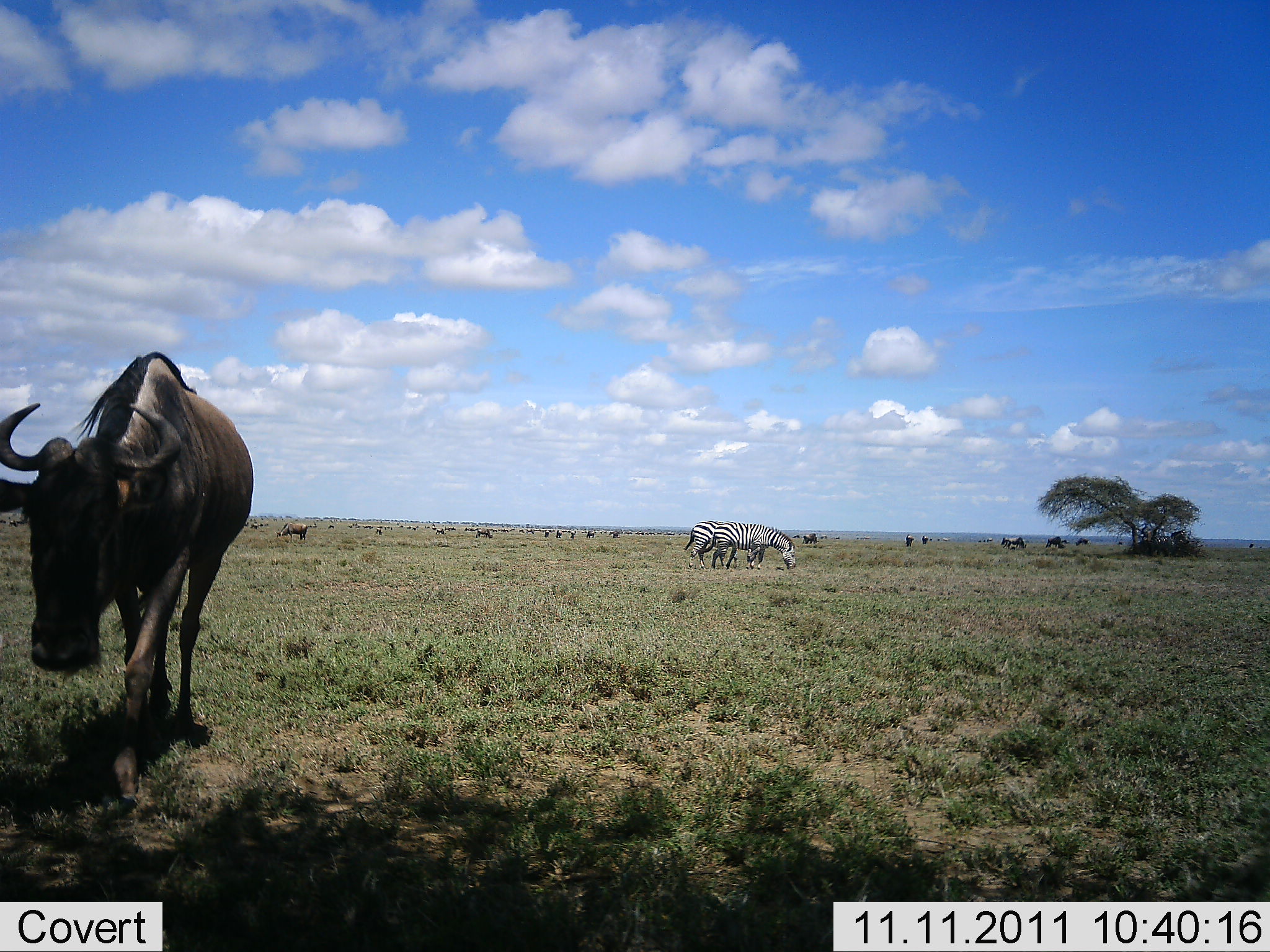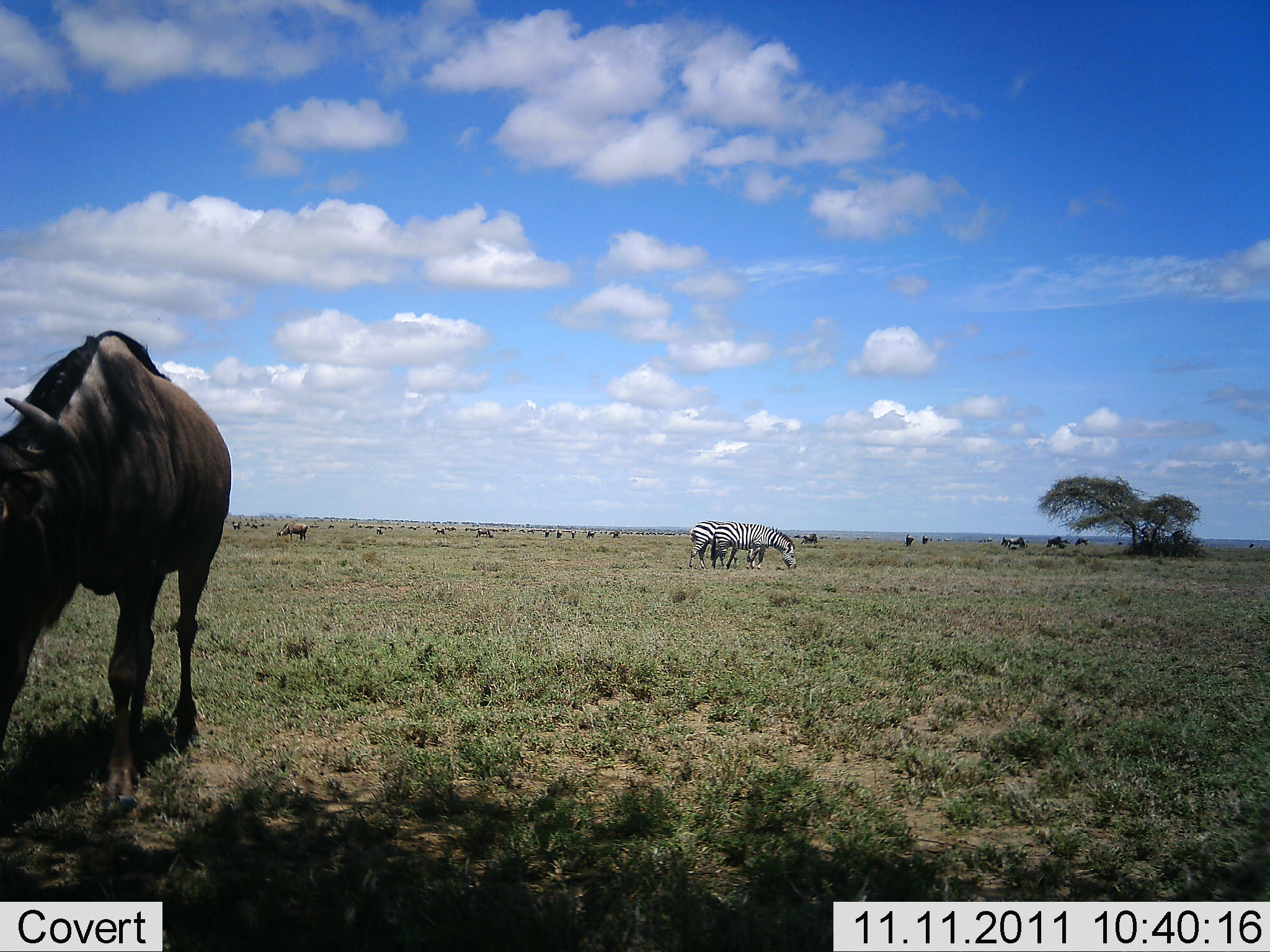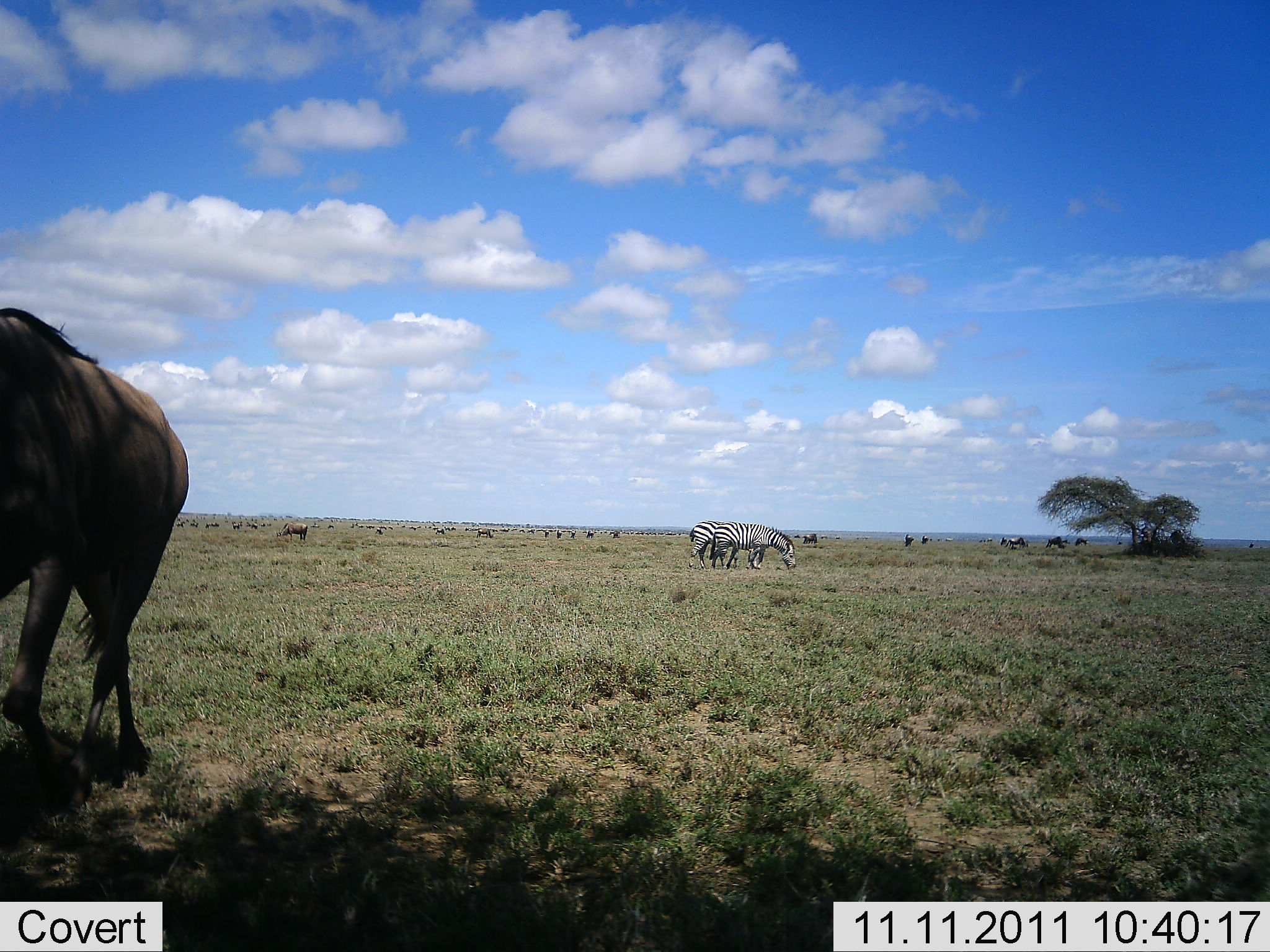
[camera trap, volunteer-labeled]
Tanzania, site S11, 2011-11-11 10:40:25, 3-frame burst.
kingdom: Animalia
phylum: Chordata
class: Mammalia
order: Artiodactyla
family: Bovidae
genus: Connochaetes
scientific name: Connochaetes taurinus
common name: blue wildebeest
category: wildebeest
Wildebeest (blue wildebeest) (Connochaetes taurinus), count 4. Behavior (volunteer vote fractions): standing 27%, resting 0%, moving 73%, interacting 0%. Young present (vote fraction): 0%. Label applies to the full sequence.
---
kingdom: Animalia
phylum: Chordata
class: Mammalia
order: Perissodactyla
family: Equidae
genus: Equus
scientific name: Equus quagga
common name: plains zebra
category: zebra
Zebra (plains zebra) (Equus quagga), count 2. Behavior (volunteer vote fractions): standing 50%, resting 10%, moving 10%, interacting 0%. Young present (vote fraction): 0%. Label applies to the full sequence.